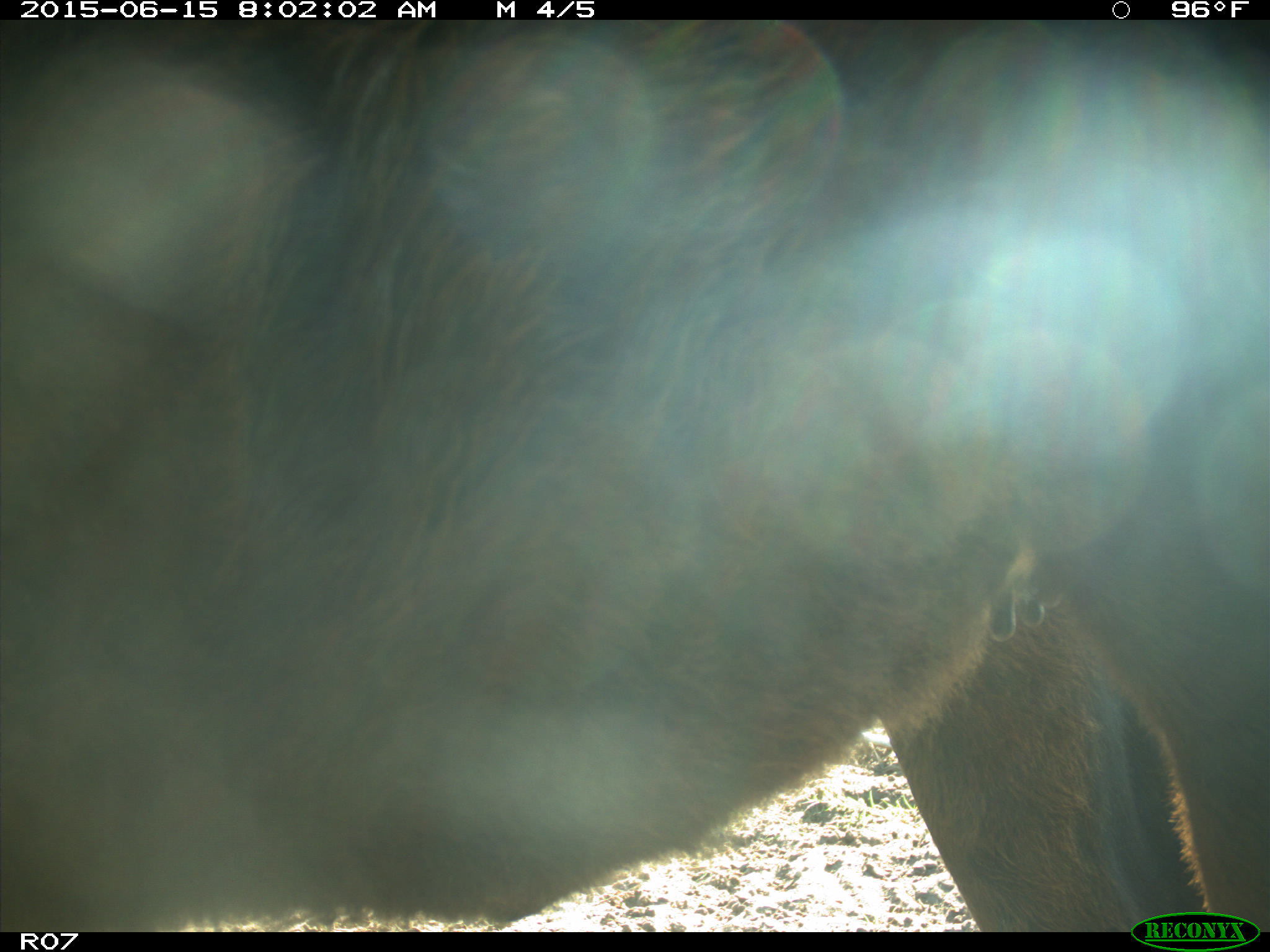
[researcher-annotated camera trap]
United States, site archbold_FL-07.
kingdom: Animalia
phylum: Chordata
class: Mammalia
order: Artiodactyla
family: Bovidae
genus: Bos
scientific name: Bos taurus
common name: domestic cow